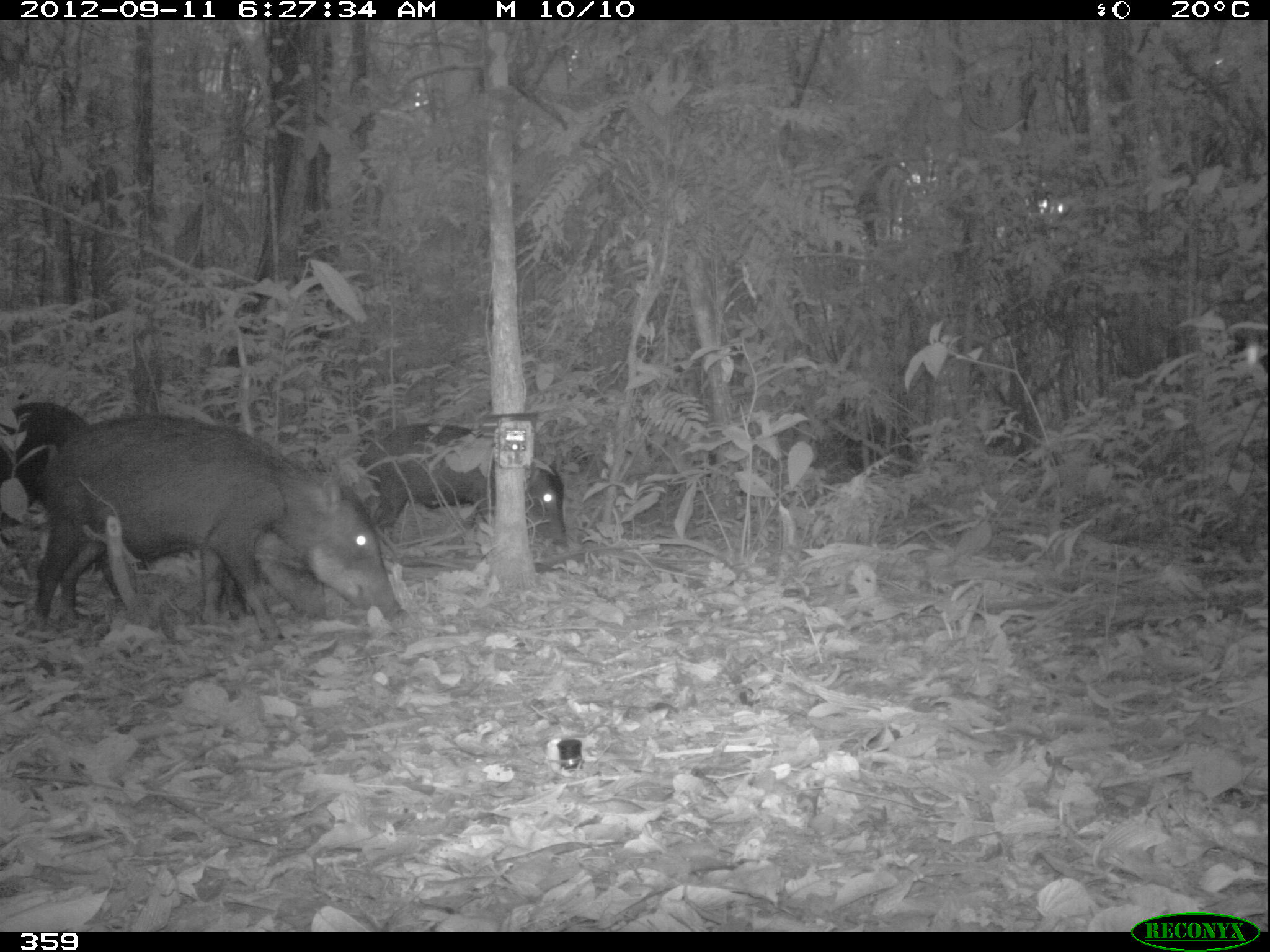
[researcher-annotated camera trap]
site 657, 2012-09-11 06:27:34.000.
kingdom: Animalia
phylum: Chordata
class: Mammalia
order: Artiodactyla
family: Tayassuidae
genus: Tayassu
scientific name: Tayassu pecari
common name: white-lipped peccary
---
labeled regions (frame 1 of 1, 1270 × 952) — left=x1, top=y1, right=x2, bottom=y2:
tayassu pecari: left=29, top=413, right=411, bottom=632; left=358, top=416, right=566, bottom=549; left=103, top=521, right=328, bottom=621; left=0, top=396, right=92, bottom=515